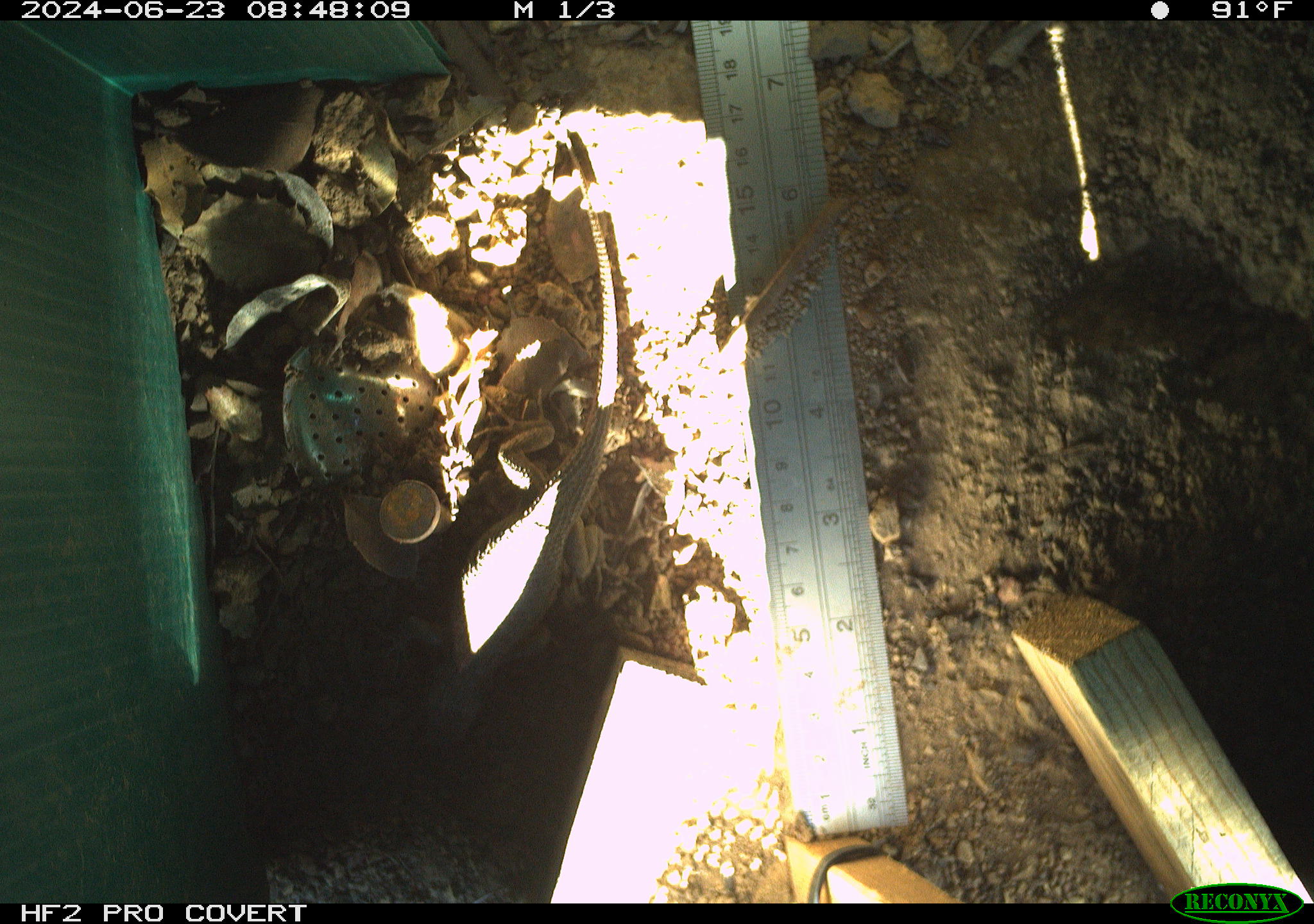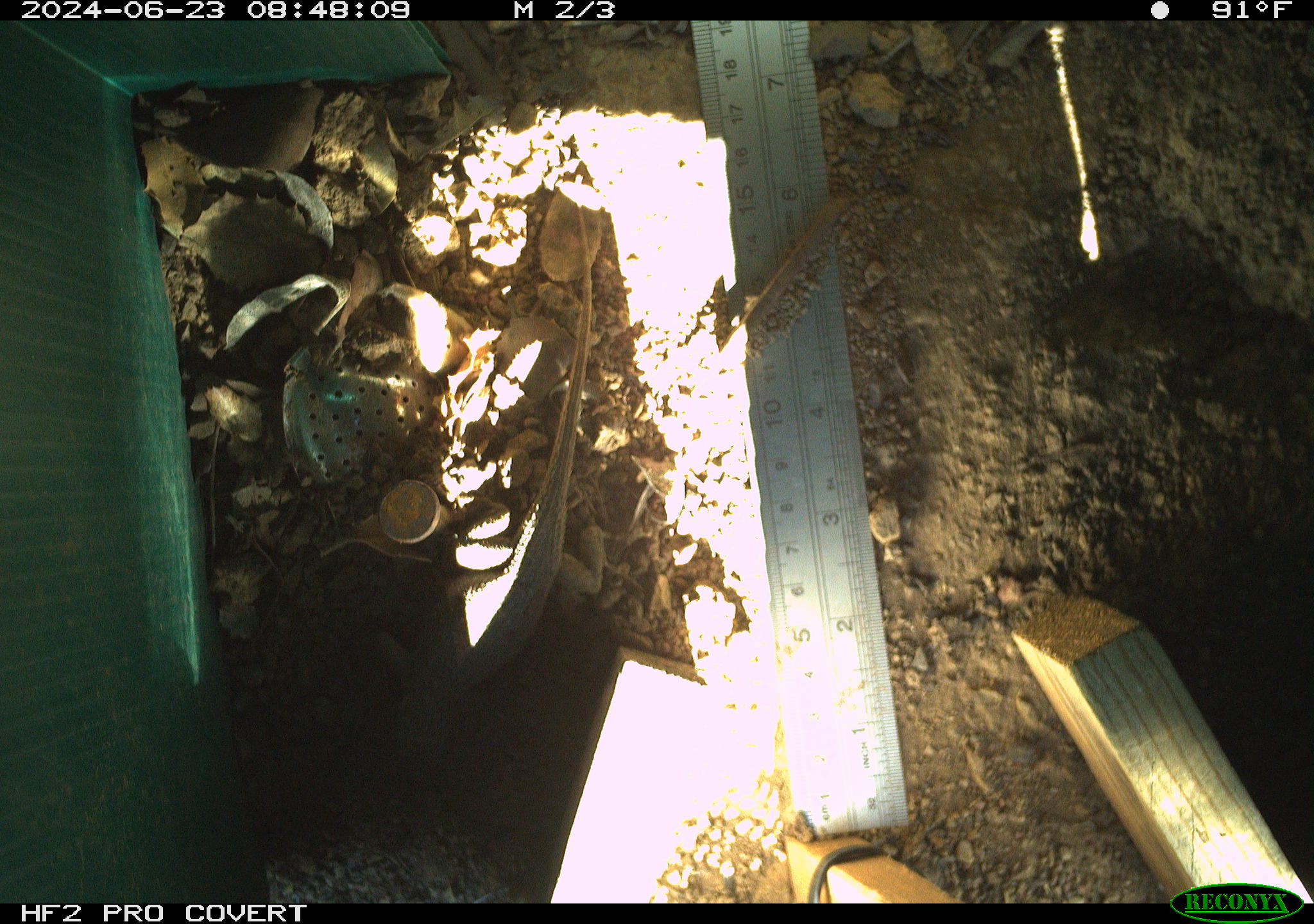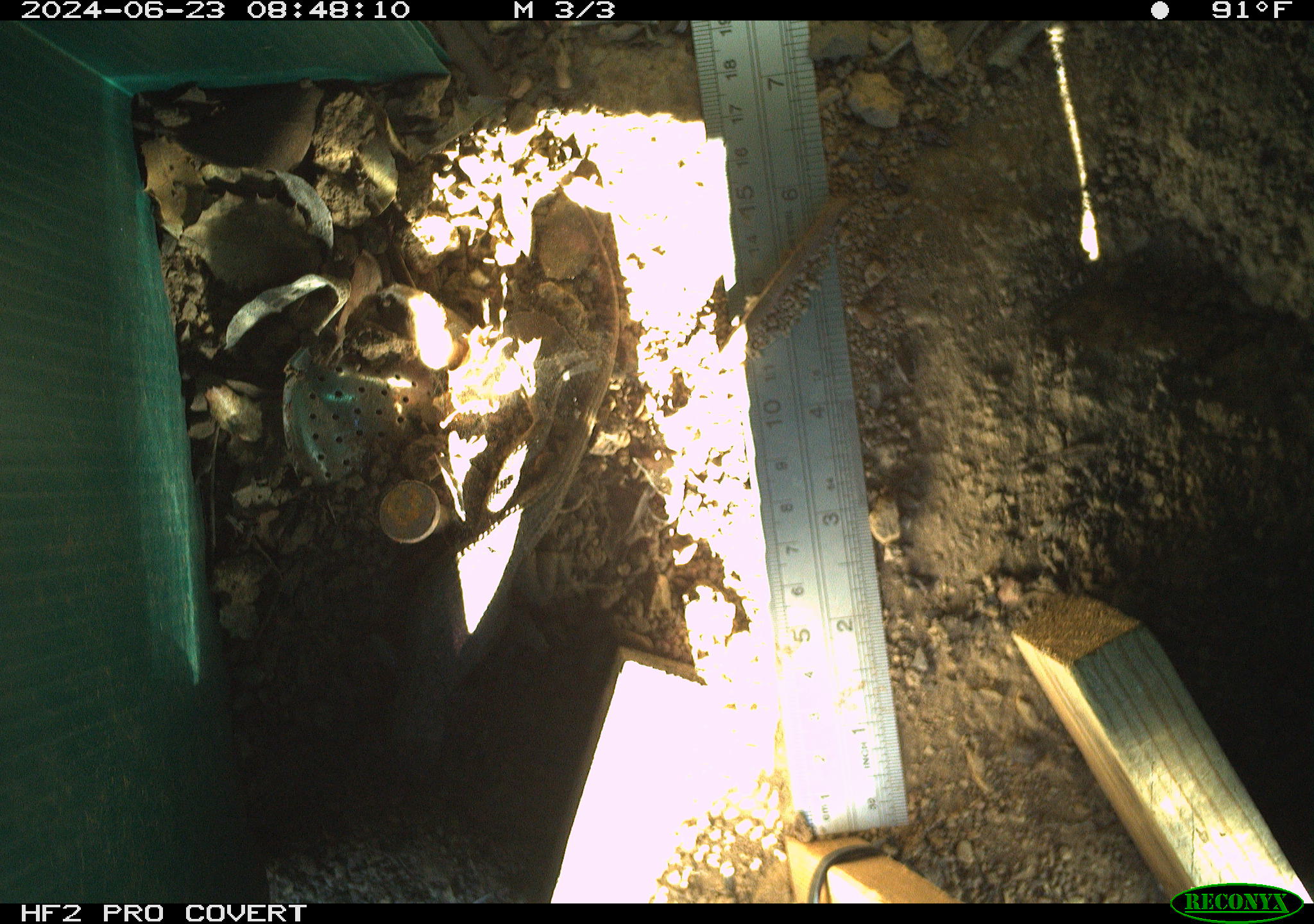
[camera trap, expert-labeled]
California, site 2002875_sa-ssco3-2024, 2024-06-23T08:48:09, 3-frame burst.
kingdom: Animalia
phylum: Chordata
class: Reptilia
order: Squamata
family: Phrynosomatidae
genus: Sceloporus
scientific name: Sceloporus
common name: spiny lizards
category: sceloporus species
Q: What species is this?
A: Sceloporus species (spiny lizards) (Sceloporus).